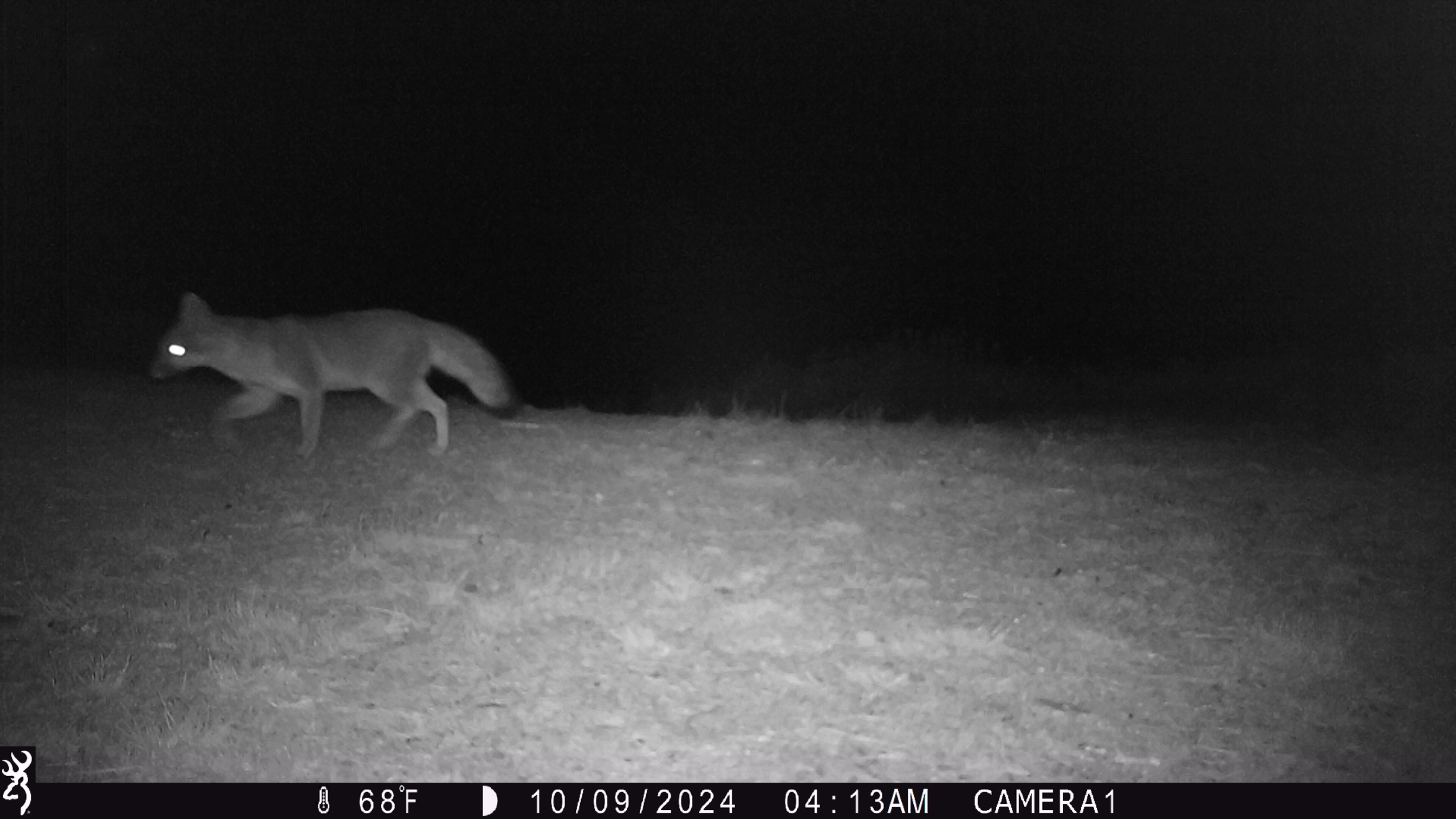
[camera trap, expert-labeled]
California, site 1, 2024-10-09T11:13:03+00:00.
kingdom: Animalia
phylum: Chordata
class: Mammalia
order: Carnivora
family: Canidae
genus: Urocyon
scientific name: Urocyon cinereoargenteus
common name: gray fox